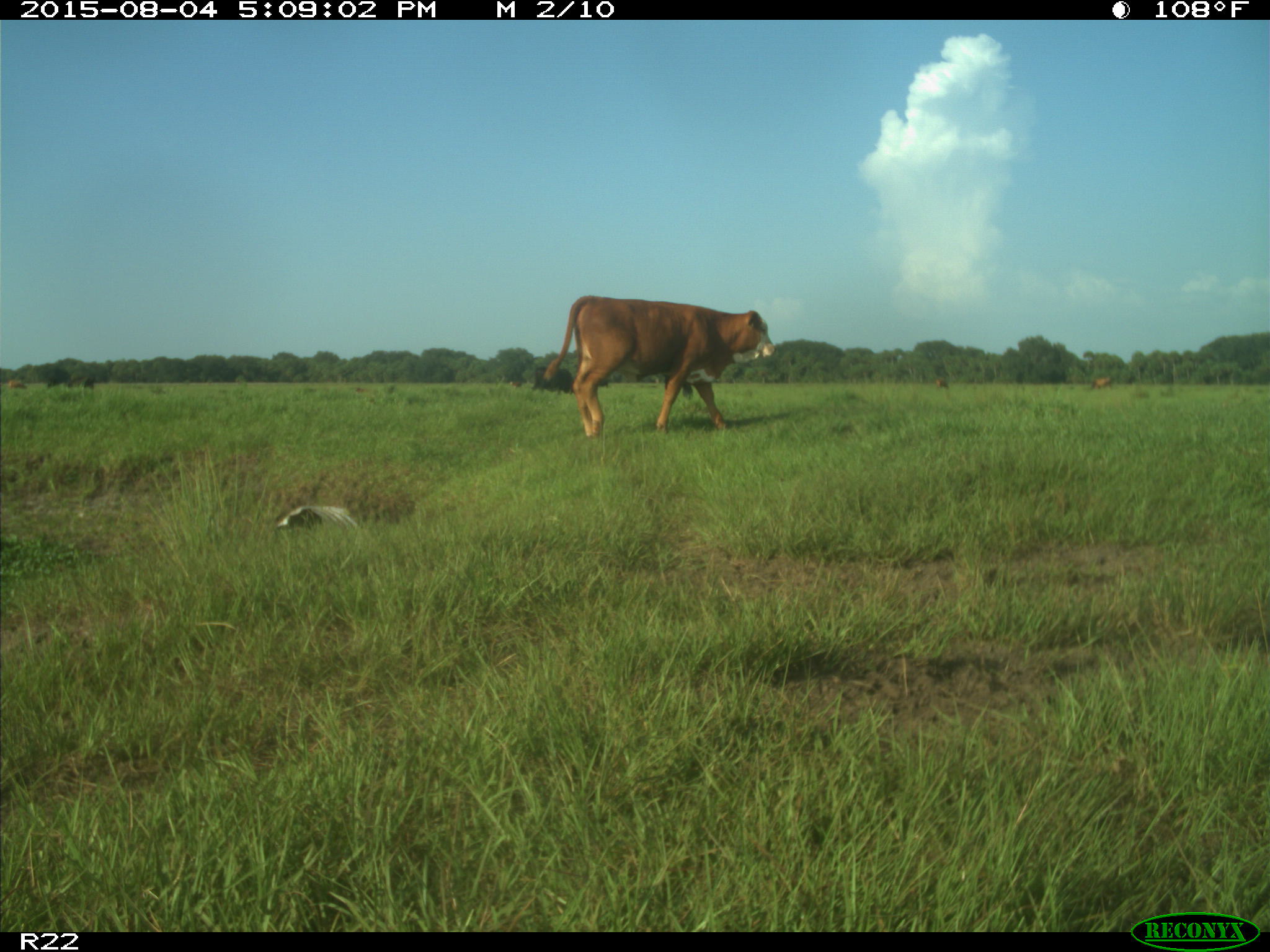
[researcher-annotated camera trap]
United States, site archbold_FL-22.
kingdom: Animalia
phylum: Chordata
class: Mammalia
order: Artiodactyla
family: Bovidae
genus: Bos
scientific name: Bos taurus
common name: domestic cow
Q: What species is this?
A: Bos taurus (domestic cow).